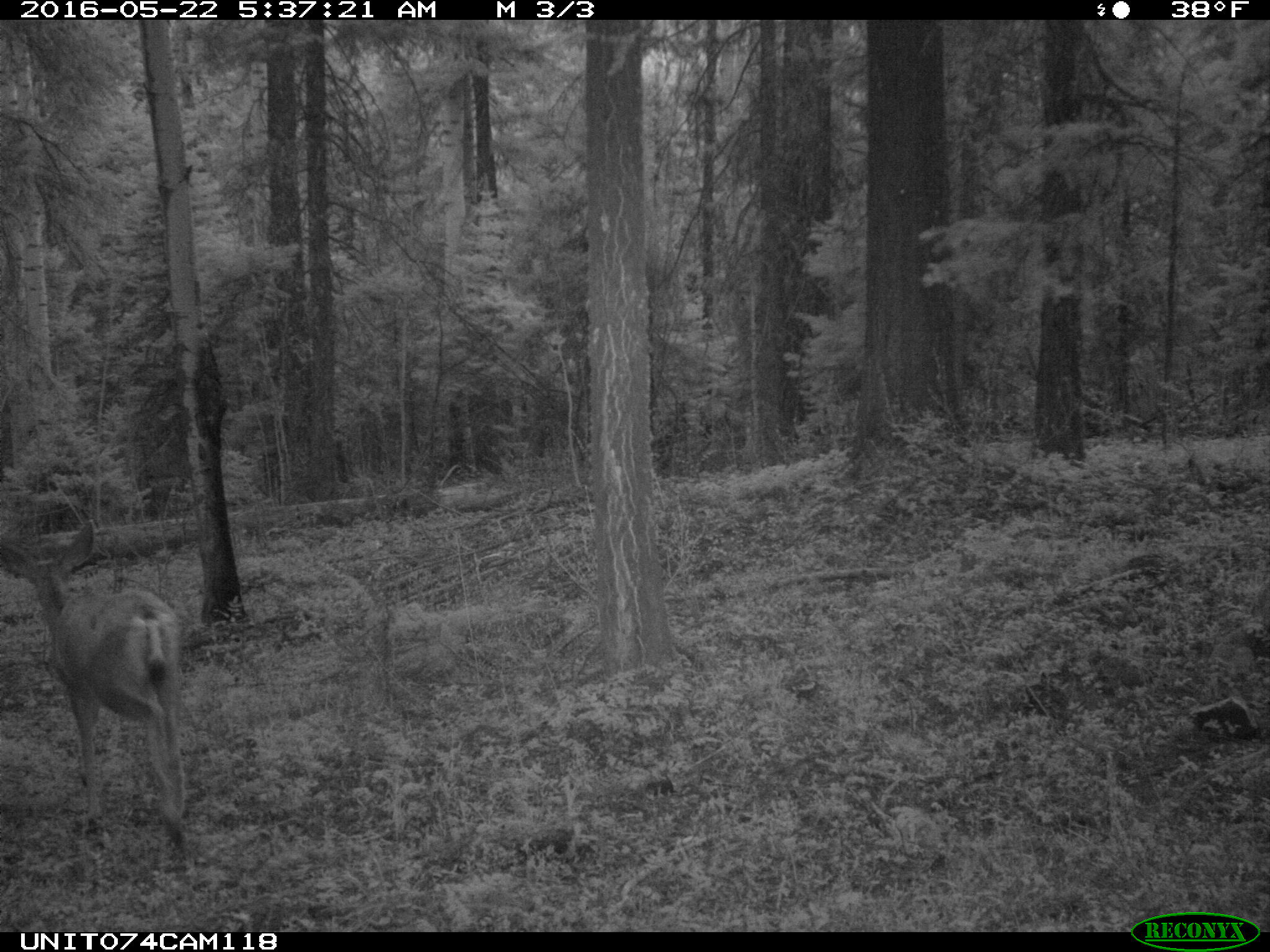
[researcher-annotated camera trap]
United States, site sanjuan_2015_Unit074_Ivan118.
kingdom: Animalia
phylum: Chordata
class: Mammalia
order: Artiodactyla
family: Cervidae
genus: Odocoileus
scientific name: Odocoileus hemionus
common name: mule deer